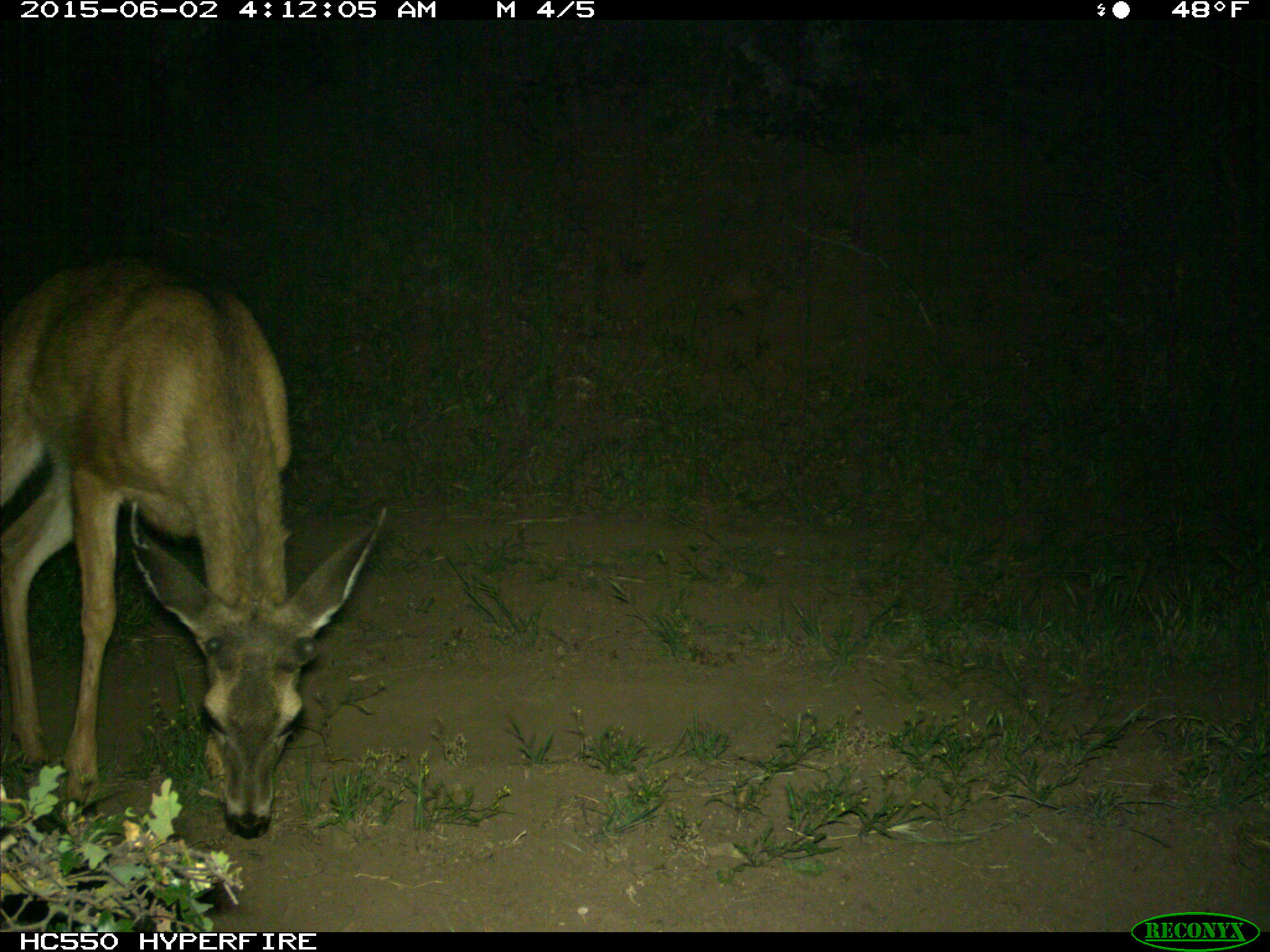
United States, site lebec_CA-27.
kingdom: Animalia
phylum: Chordata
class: Mammalia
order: Artiodactyla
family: Cervidae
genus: Odocoileus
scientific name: Odocoileus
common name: deer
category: unidentified deer